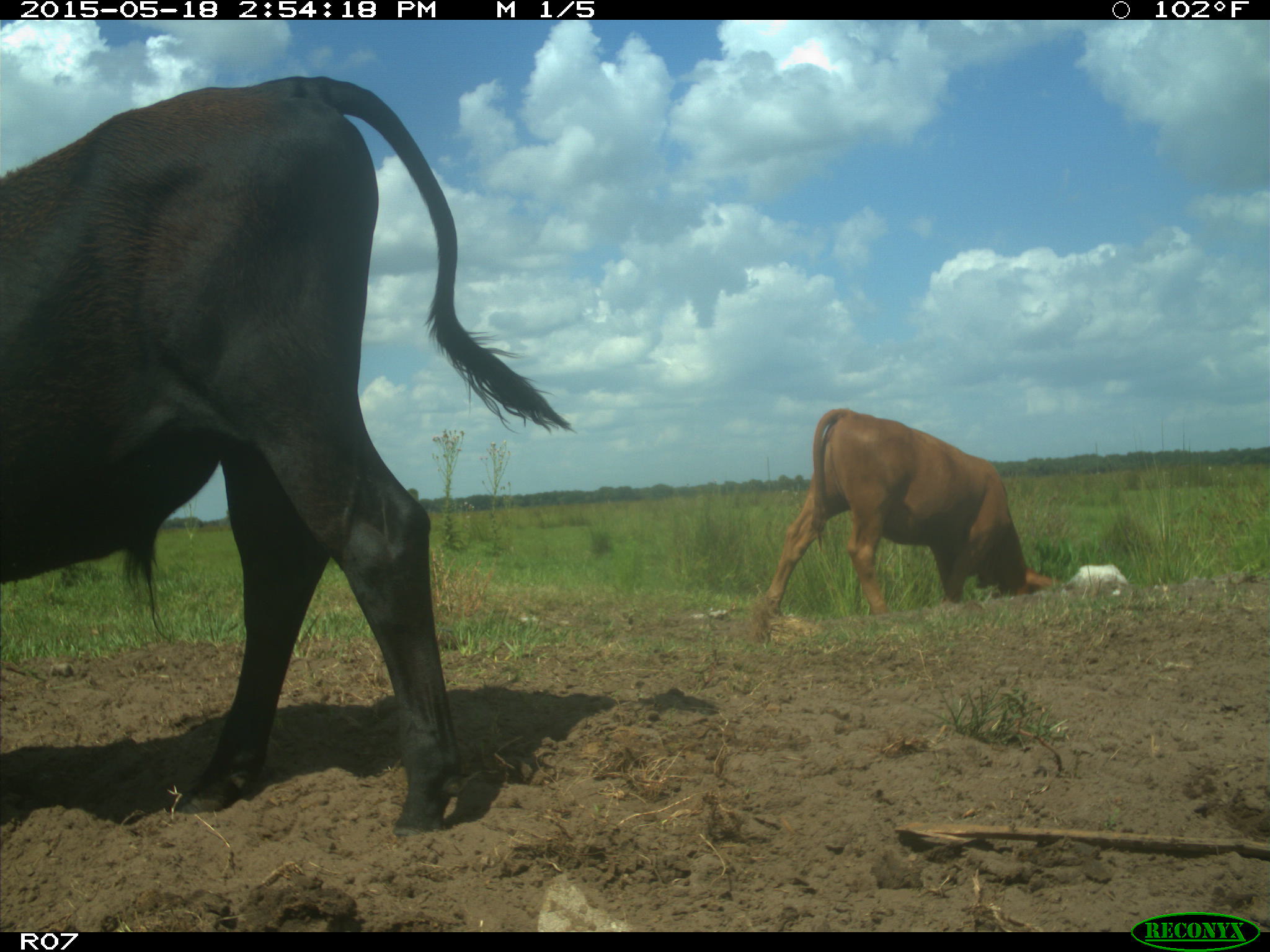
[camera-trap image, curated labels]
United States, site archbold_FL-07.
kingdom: Animalia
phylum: Chordata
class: Mammalia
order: Artiodactyla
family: Bovidae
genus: Bos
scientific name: Bos taurus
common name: domestic cow